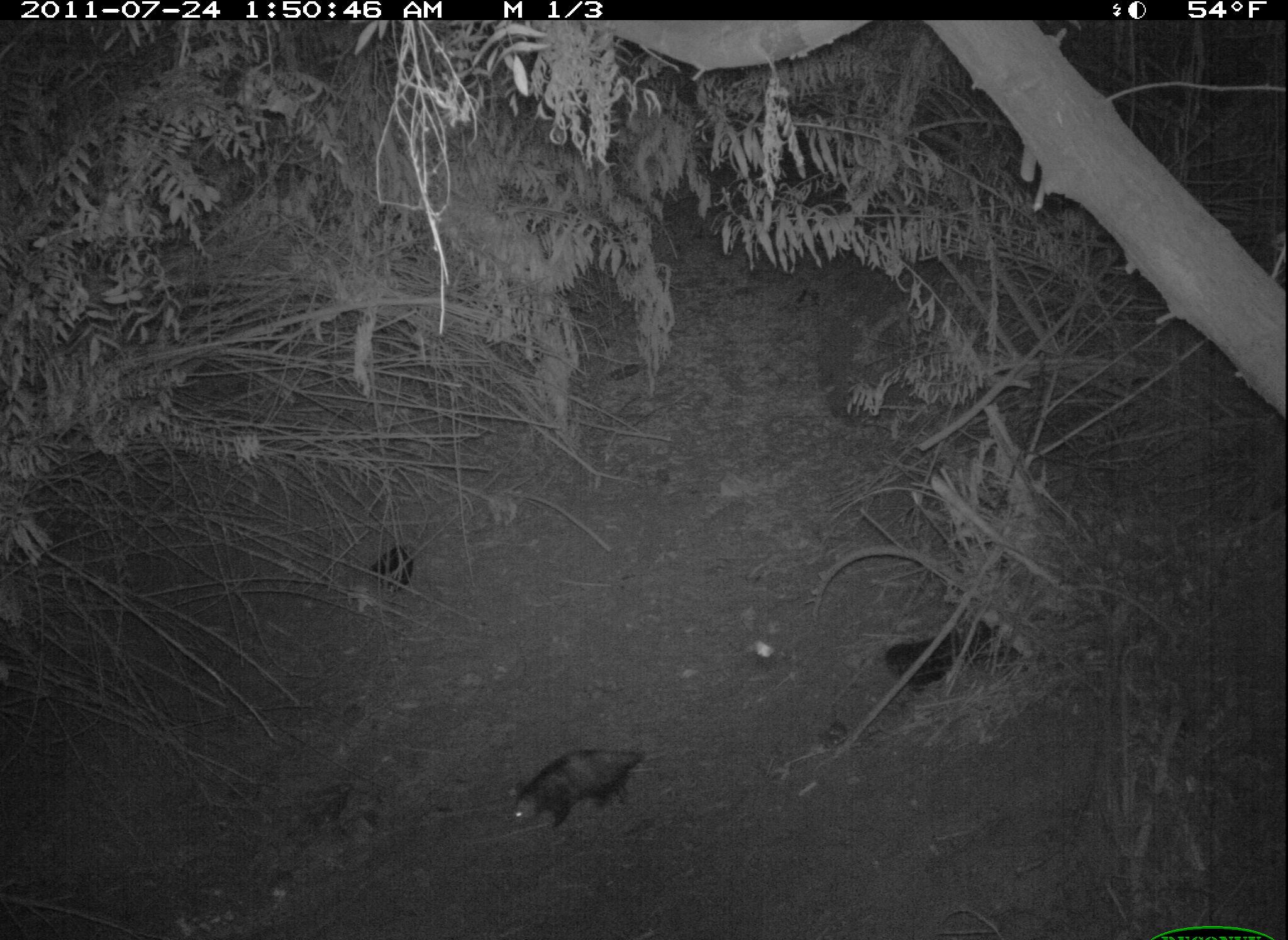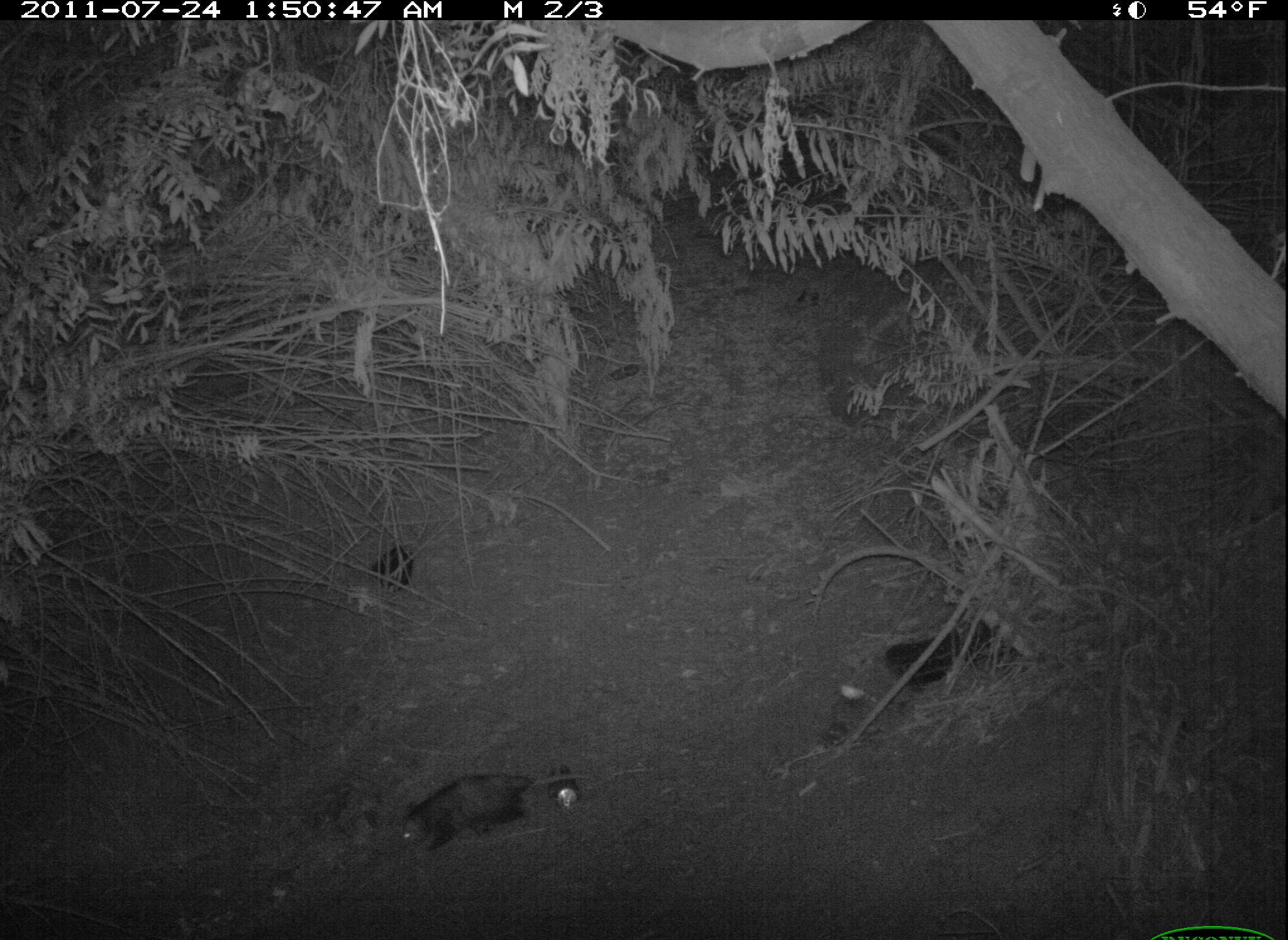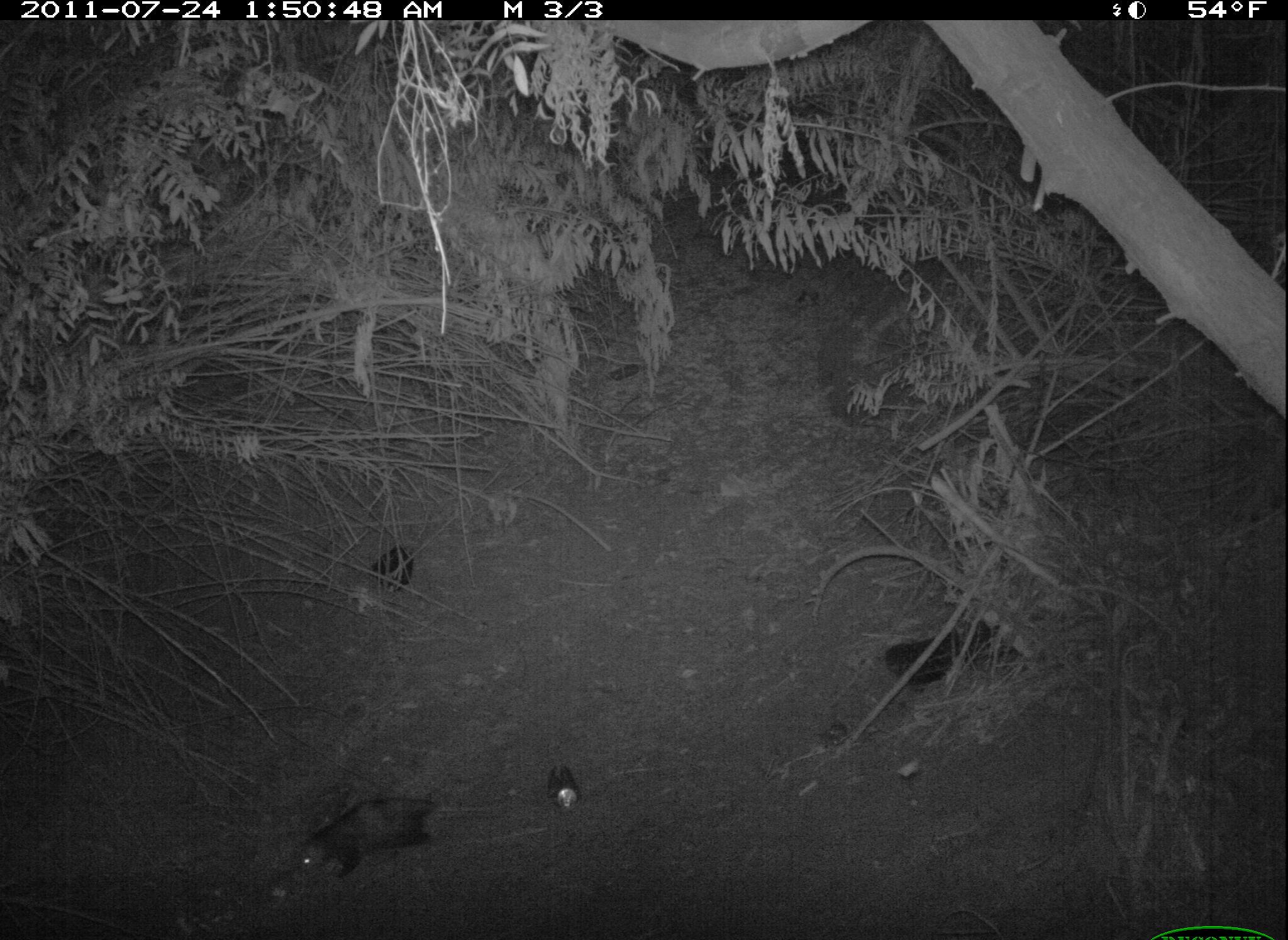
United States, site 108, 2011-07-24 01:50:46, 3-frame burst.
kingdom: Animalia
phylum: Chordata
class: Mammalia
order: Didelphimorphia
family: Didelphidae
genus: Didelphis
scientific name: Didelphis virginiana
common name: virginia opossum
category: opossum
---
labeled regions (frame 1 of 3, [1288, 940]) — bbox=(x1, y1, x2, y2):
opossum: bbox=(505, 745, 679, 836)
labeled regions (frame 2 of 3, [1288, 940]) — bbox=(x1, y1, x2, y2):
opossum: bbox=(396, 767, 599, 862)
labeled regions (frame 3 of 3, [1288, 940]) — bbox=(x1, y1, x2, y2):
opossum: bbox=(280, 780, 451, 891)